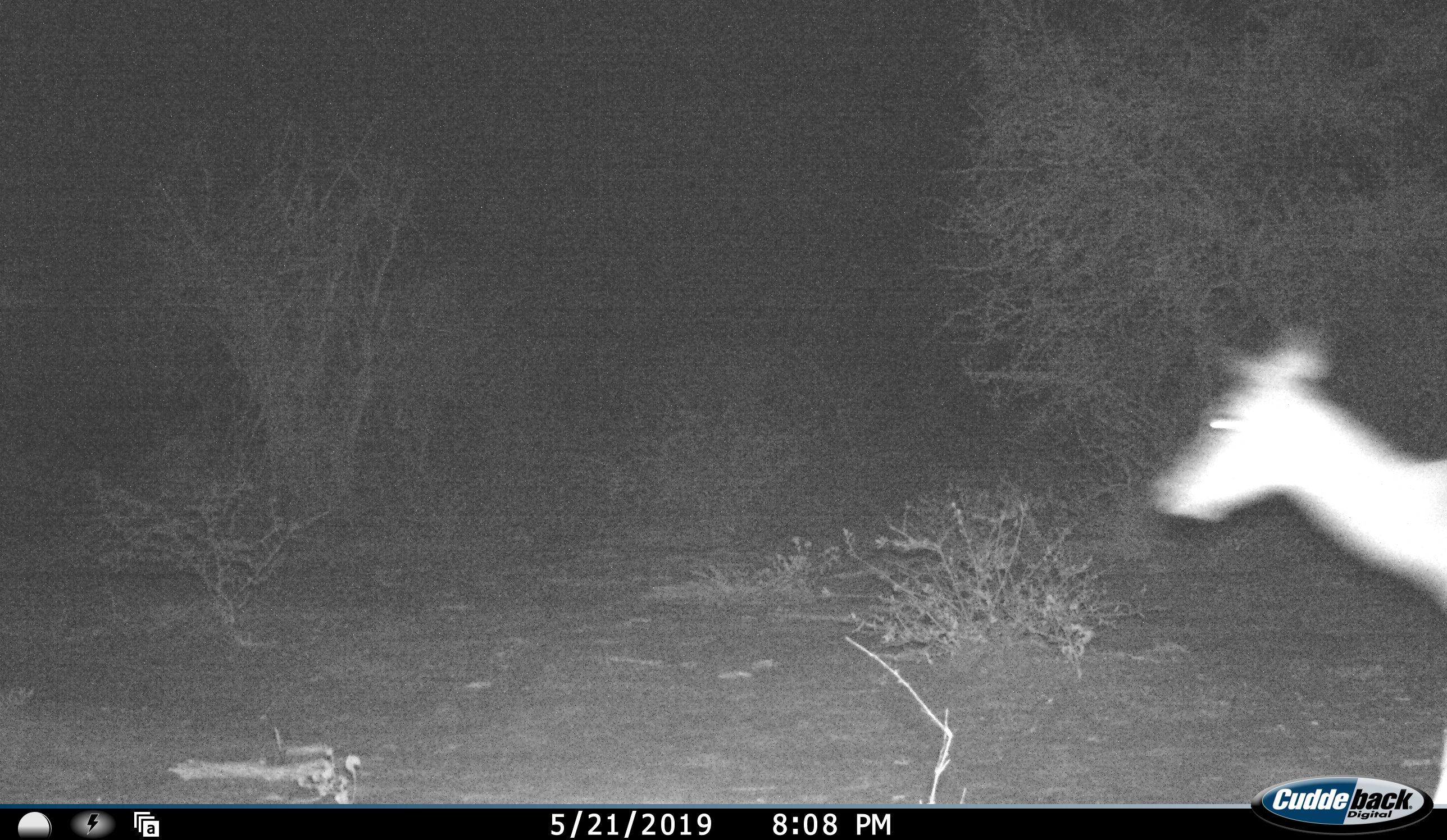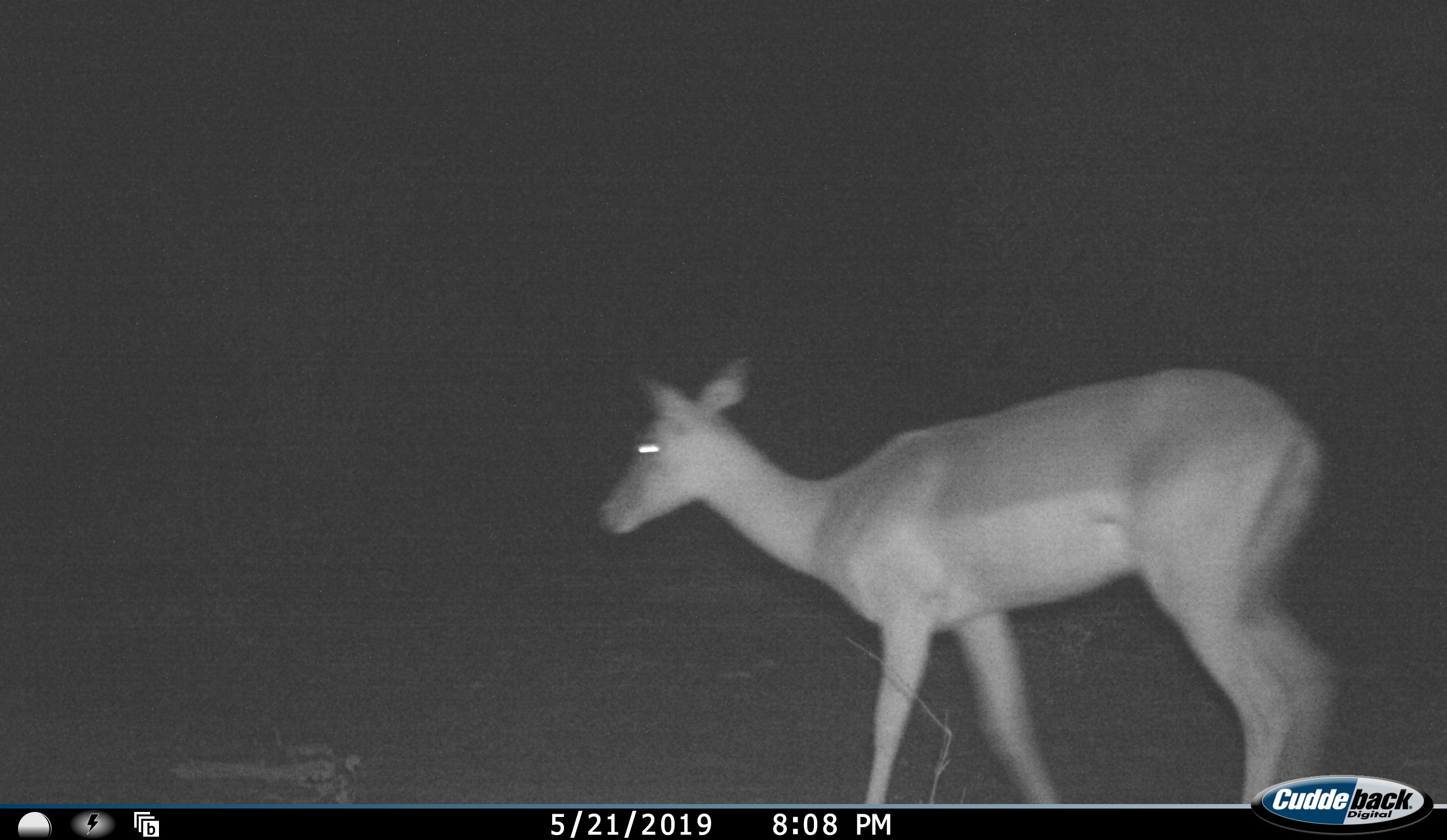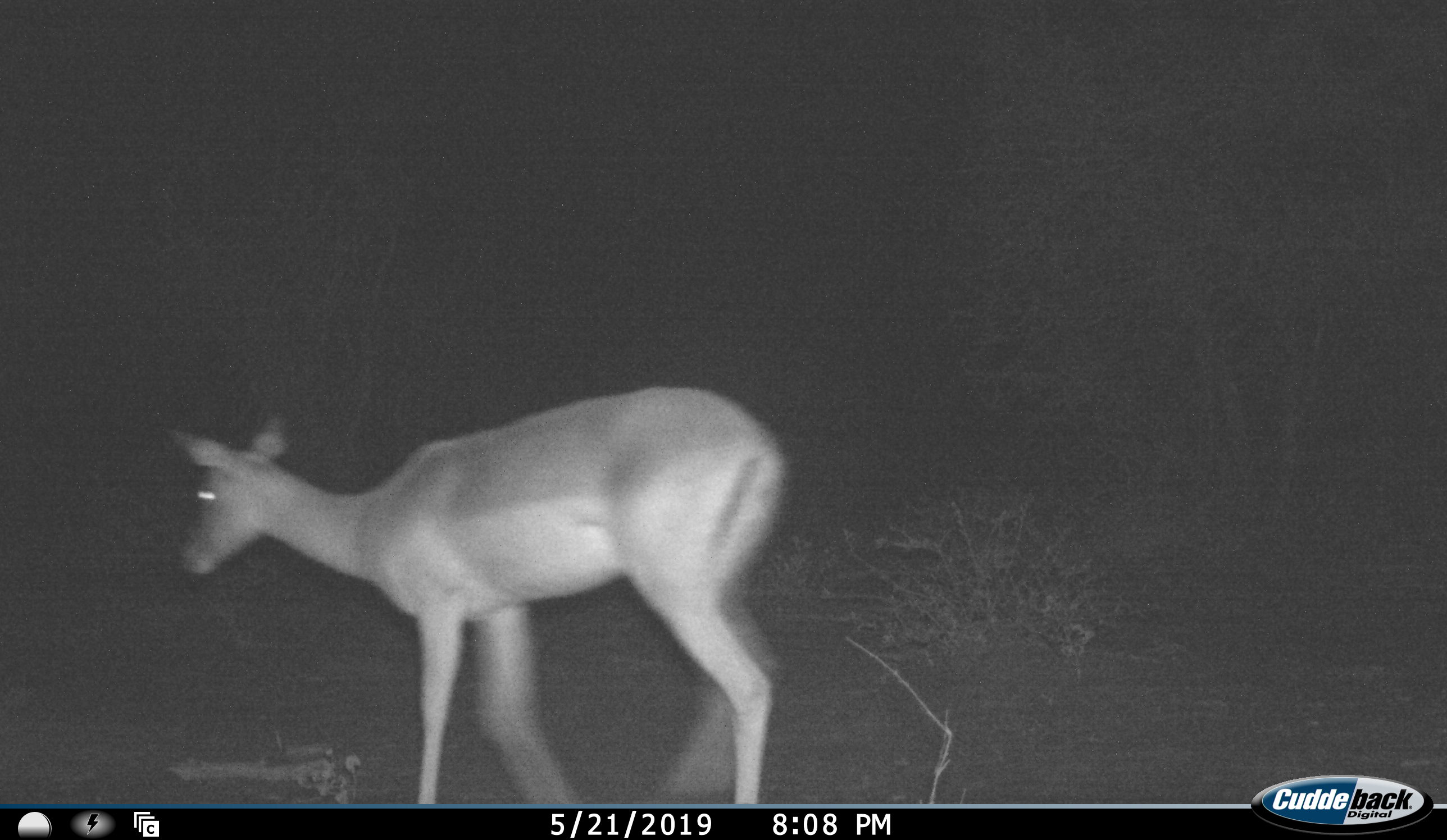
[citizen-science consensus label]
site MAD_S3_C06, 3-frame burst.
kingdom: Animalia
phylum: Chordata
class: Mammalia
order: Artiodactyla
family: Bovidae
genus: Aepyceros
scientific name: Aepyceros melampus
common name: impala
Impala (Aepyceros melampus), count 1. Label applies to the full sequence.